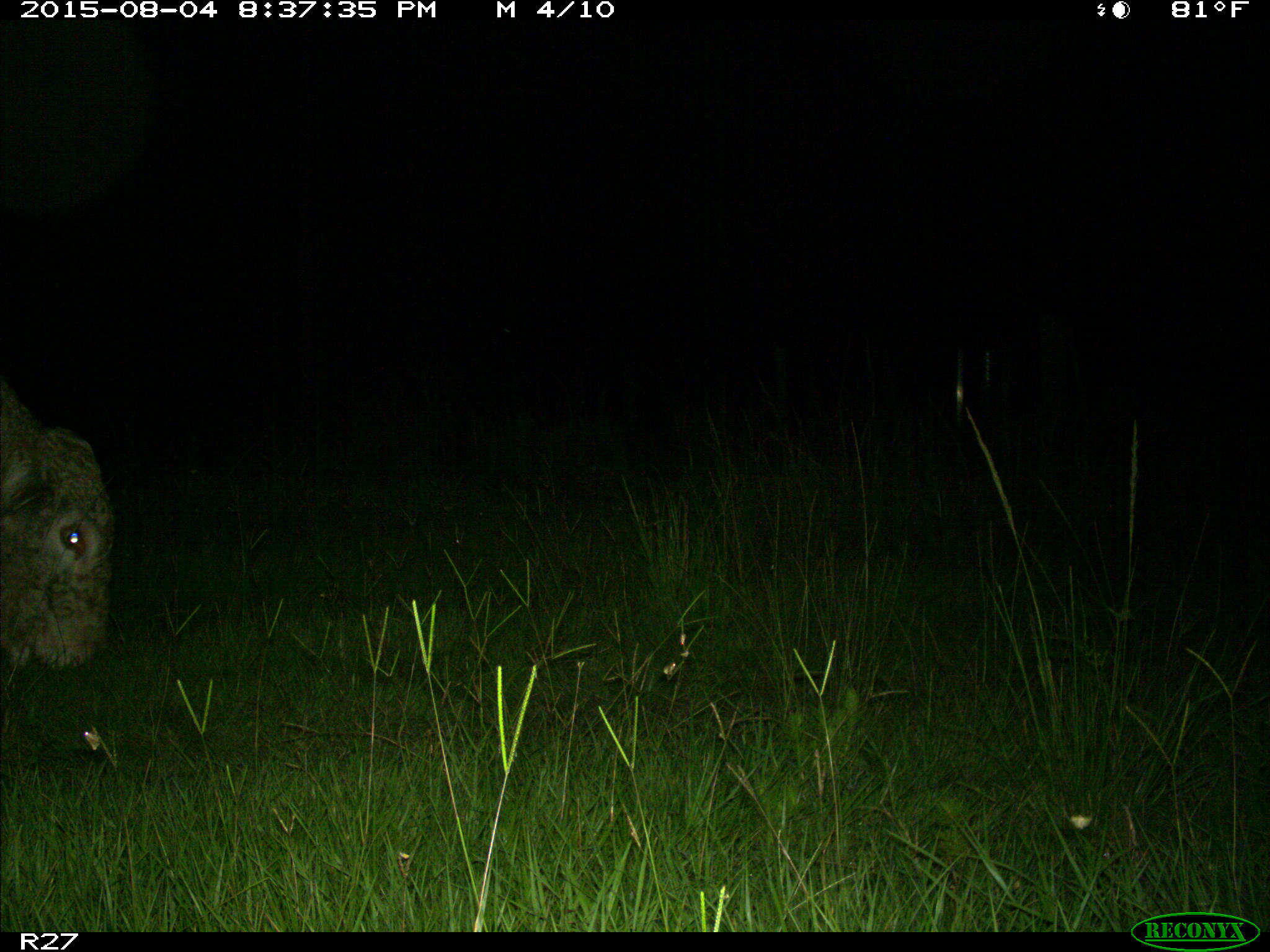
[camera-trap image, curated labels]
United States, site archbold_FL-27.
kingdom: Animalia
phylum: Chordata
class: Mammalia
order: Artiodactyla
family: Bovidae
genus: Bos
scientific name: Bos taurus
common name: domestic cow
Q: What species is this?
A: Bos taurus (domestic cow).